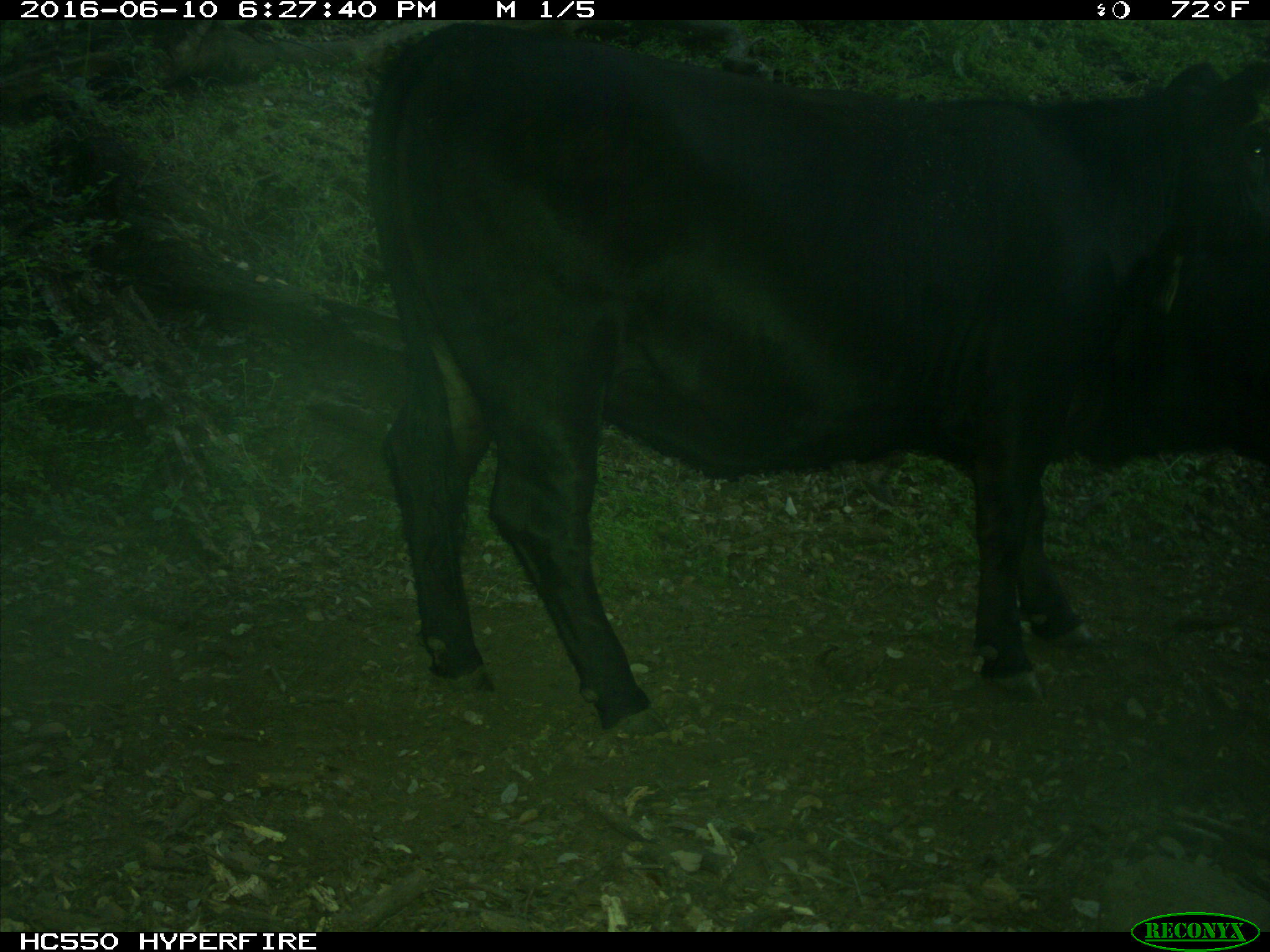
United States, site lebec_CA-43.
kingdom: Animalia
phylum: Chordata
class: Mammalia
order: Artiodactyla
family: Bovidae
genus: Bos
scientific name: Bos taurus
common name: domestic cow